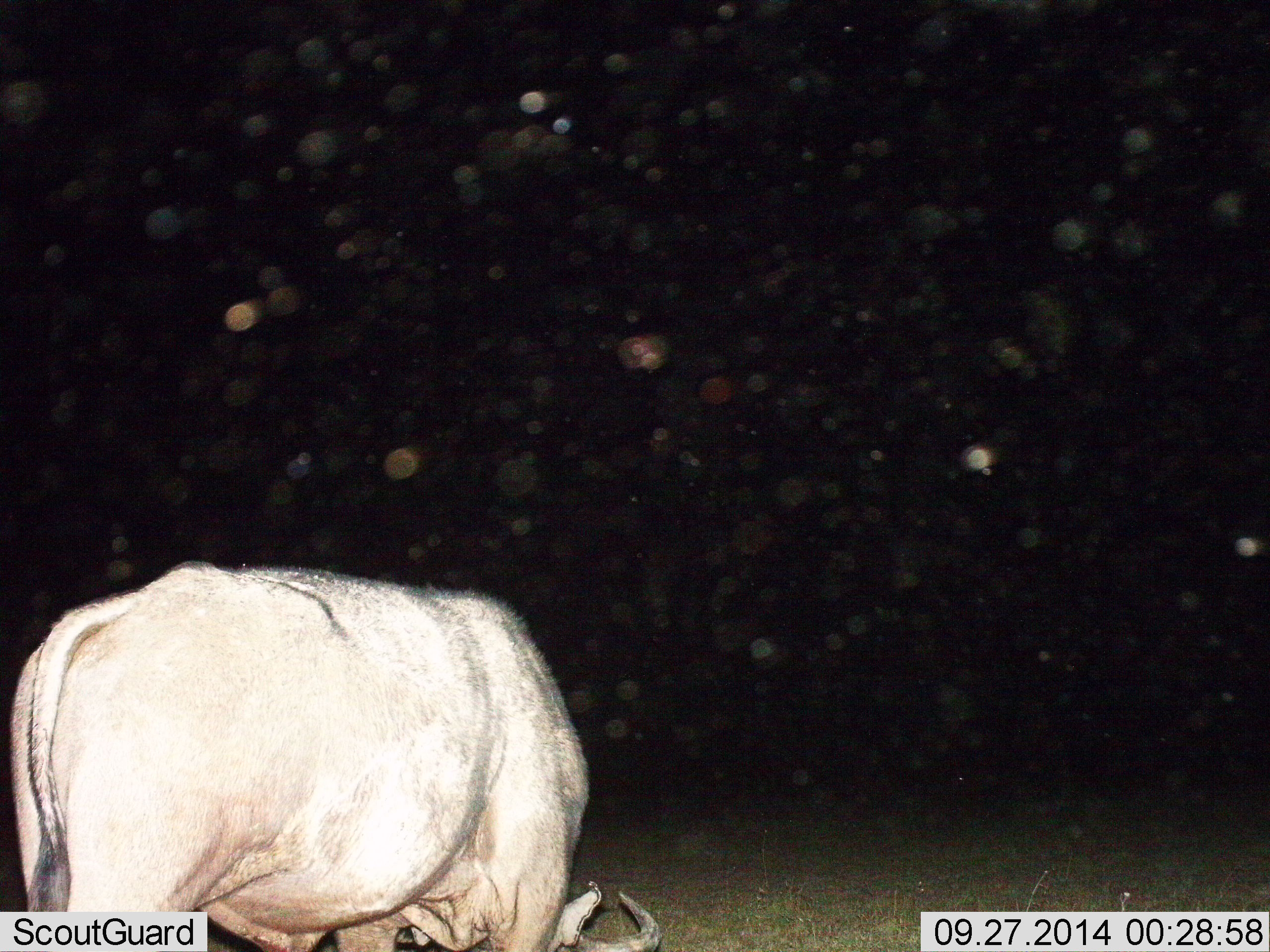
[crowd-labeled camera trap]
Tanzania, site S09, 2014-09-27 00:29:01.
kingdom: Animalia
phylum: Chordata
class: Mammalia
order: Artiodactyla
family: Bovidae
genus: Syncerus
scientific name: Syncerus caffer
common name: cape buffalo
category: buffalo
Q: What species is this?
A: Buffalo (cape buffalo) (Syncerus caffer).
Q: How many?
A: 1.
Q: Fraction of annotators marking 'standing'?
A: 40%.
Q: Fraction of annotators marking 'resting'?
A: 0%.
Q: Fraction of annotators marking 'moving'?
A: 0%.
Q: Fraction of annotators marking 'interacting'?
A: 0%.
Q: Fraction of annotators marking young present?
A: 0%.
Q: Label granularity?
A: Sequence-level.